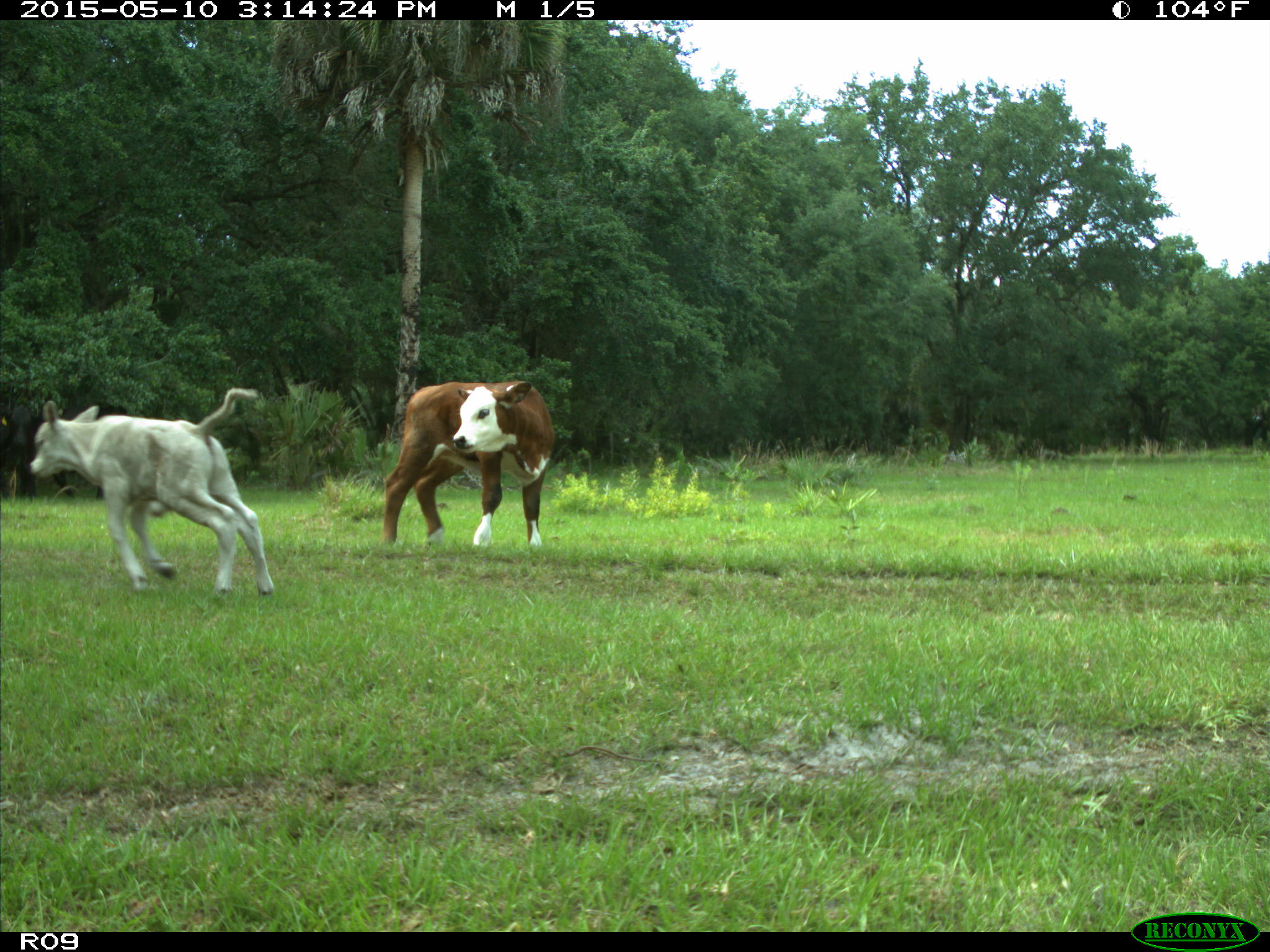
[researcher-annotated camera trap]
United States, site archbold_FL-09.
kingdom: Animalia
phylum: Chordata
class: Mammalia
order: Artiodactyla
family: Bovidae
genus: Bos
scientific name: Bos taurus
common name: domestic cow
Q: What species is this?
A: Bos taurus (domestic cow).